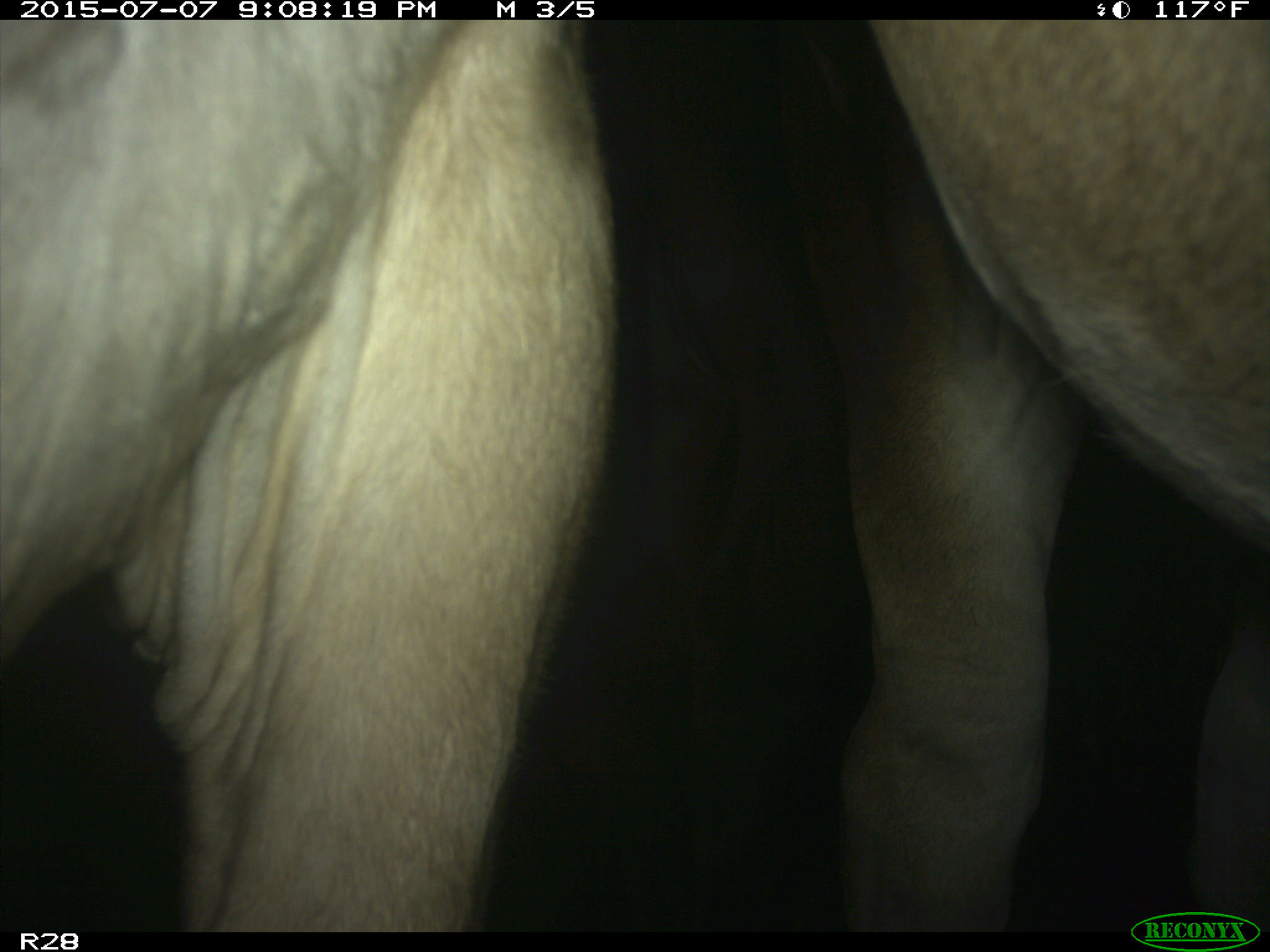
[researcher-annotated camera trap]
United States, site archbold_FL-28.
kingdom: Animalia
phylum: Chordata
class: Mammalia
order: Artiodactyla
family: Bovidae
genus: Bos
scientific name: Bos taurus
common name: domestic cow